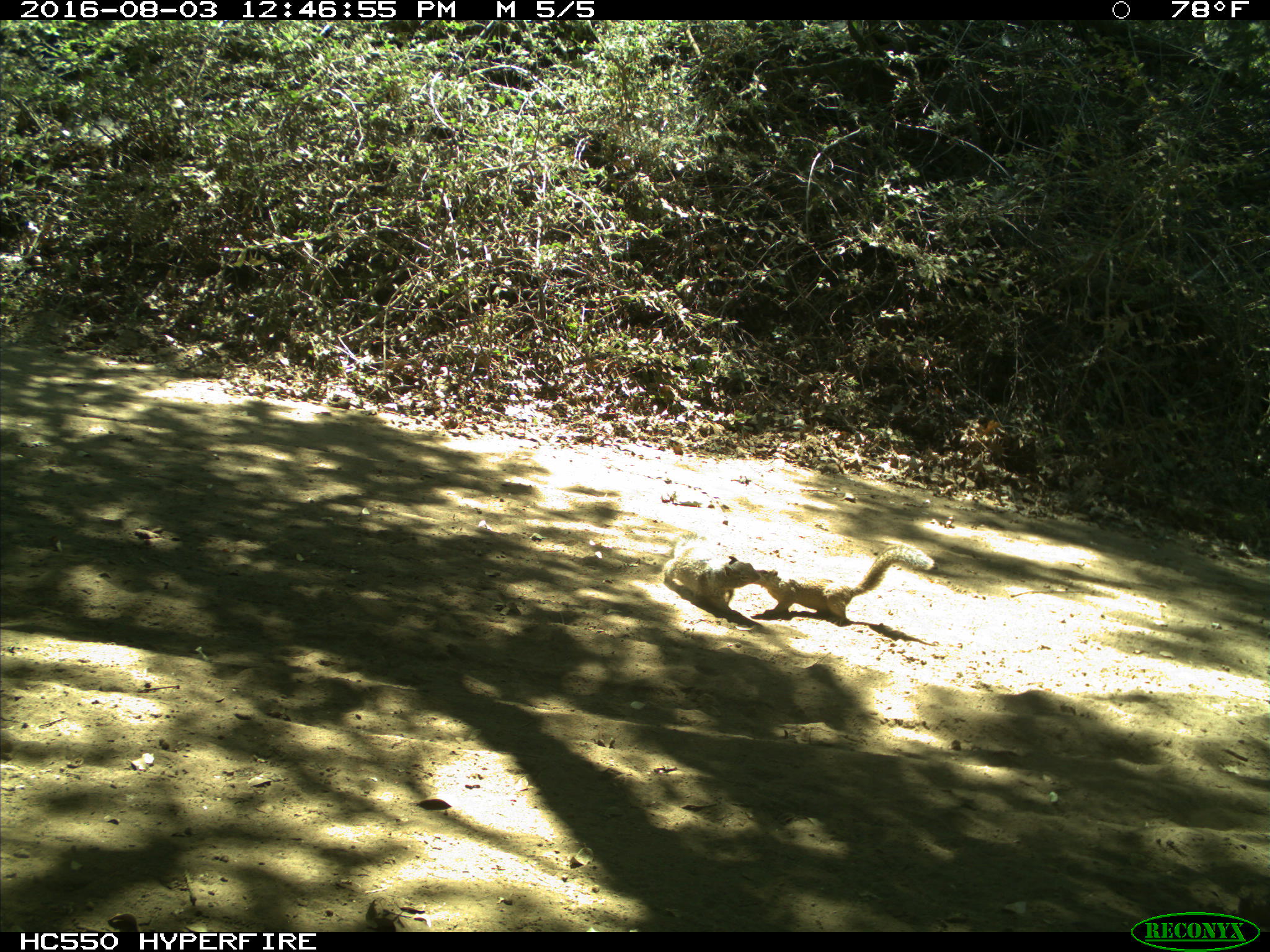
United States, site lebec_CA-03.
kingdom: Animalia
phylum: Chordata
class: Mammalia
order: Rodentia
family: Sciuridae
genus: Otospermophilus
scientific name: Otospermophilus beecheyi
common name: california ground squirrel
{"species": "Otospermophilus beecheyi (california ground squirrel)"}